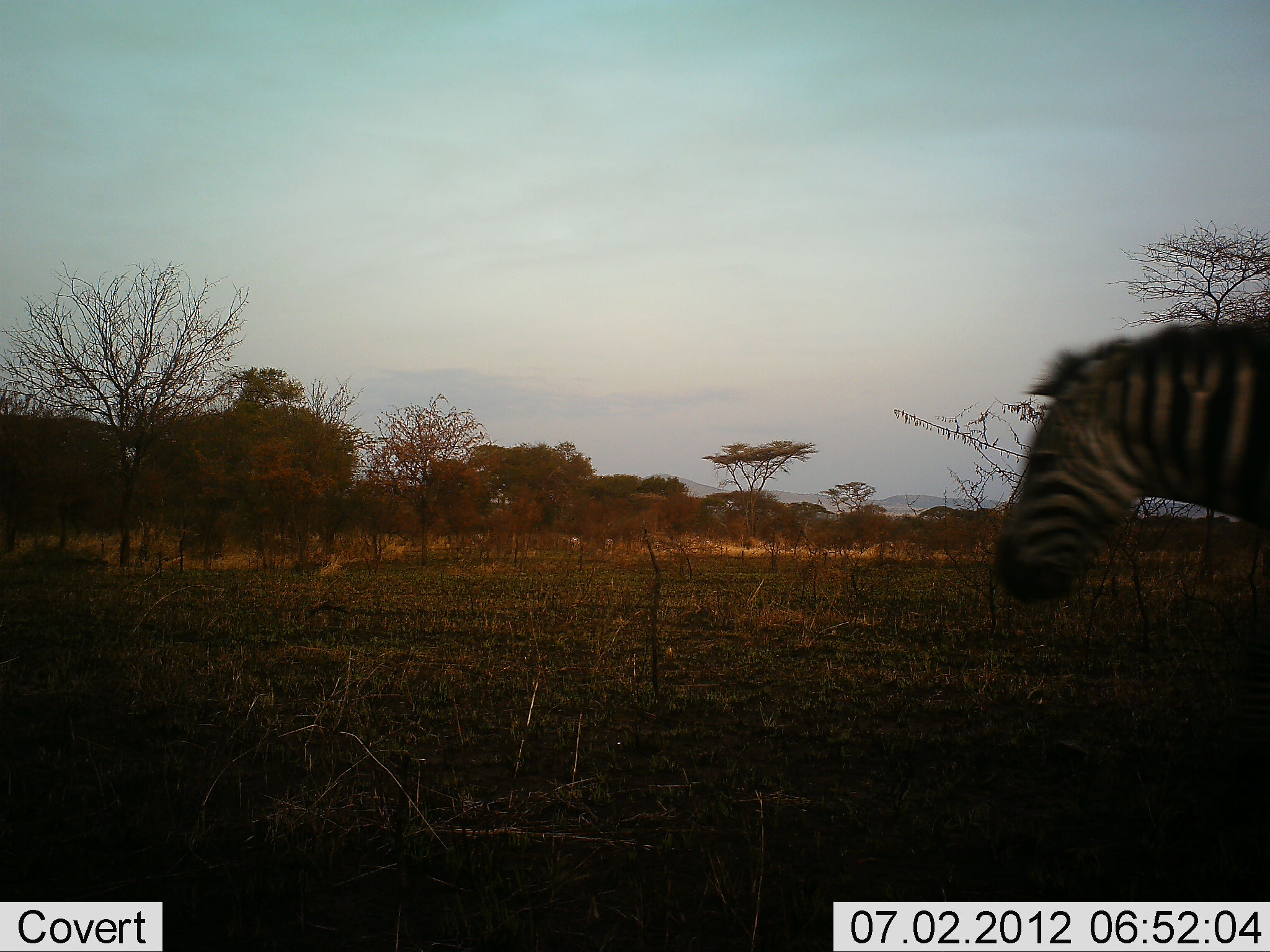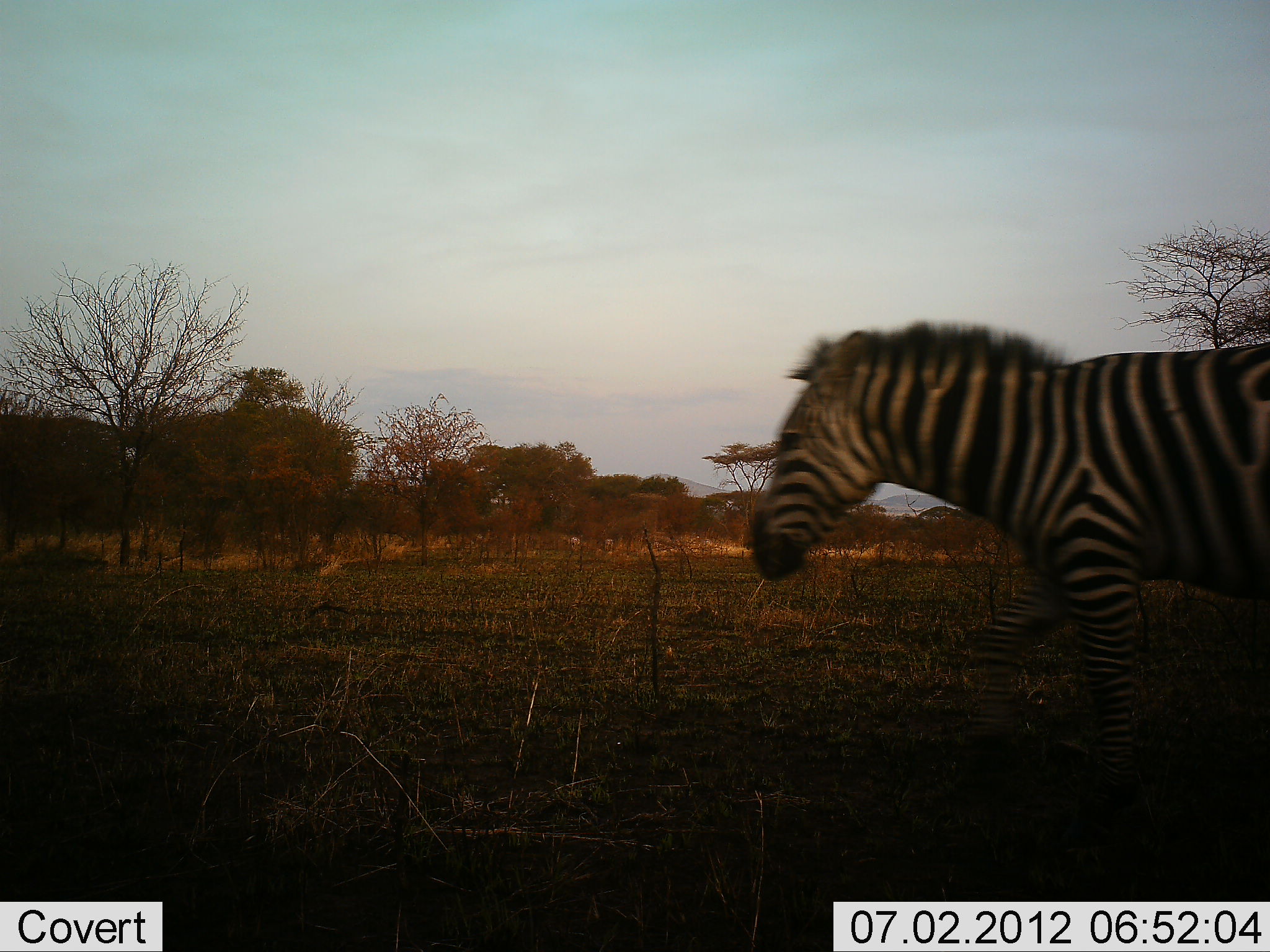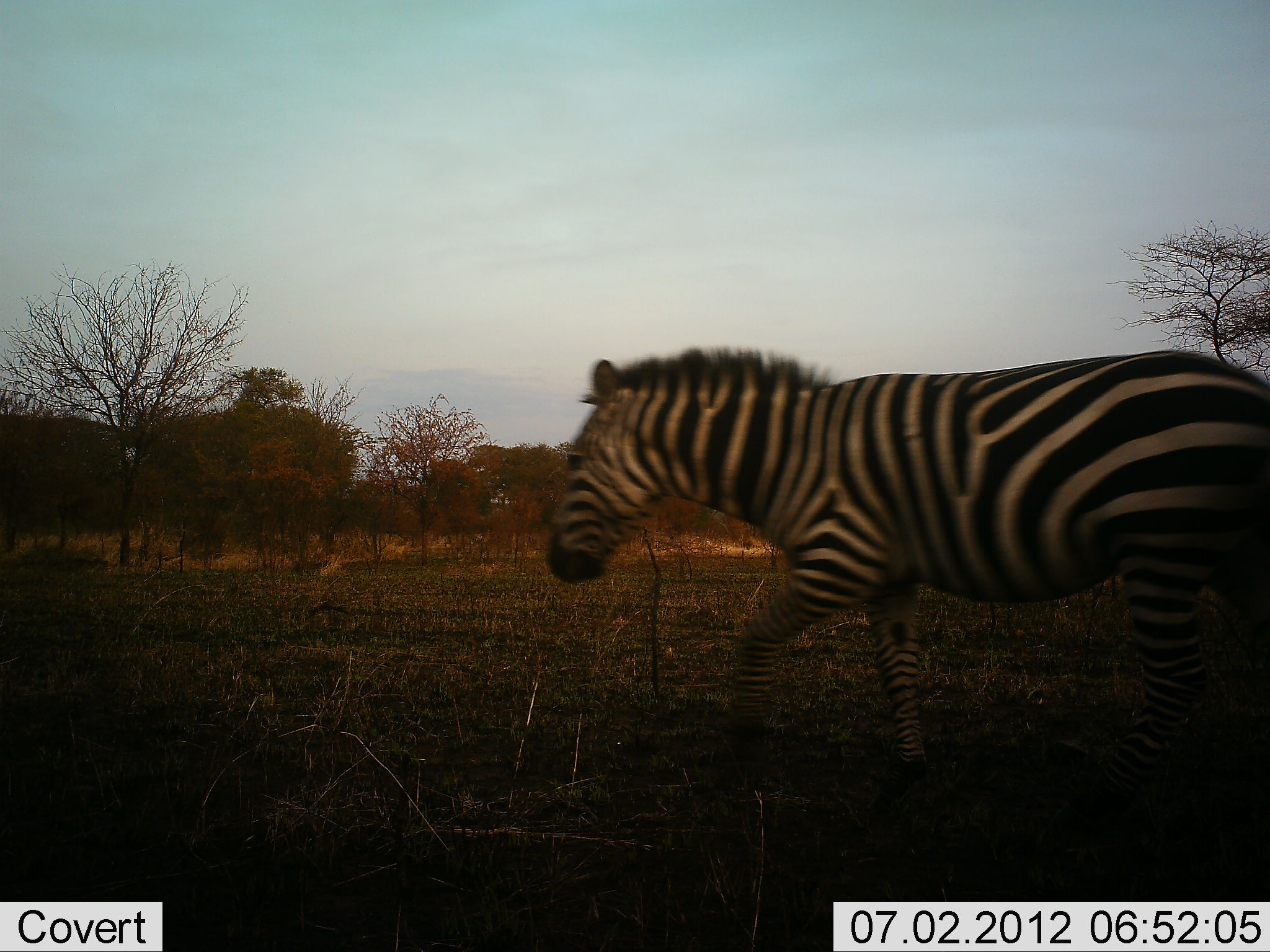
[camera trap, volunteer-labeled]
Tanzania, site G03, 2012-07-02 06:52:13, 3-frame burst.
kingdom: Animalia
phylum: Chordata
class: Mammalia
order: Perissodactyla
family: Equidae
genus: Equus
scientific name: Equus quagga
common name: plains zebra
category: zebra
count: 1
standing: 0%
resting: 0%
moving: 100%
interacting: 0%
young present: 0%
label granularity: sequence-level